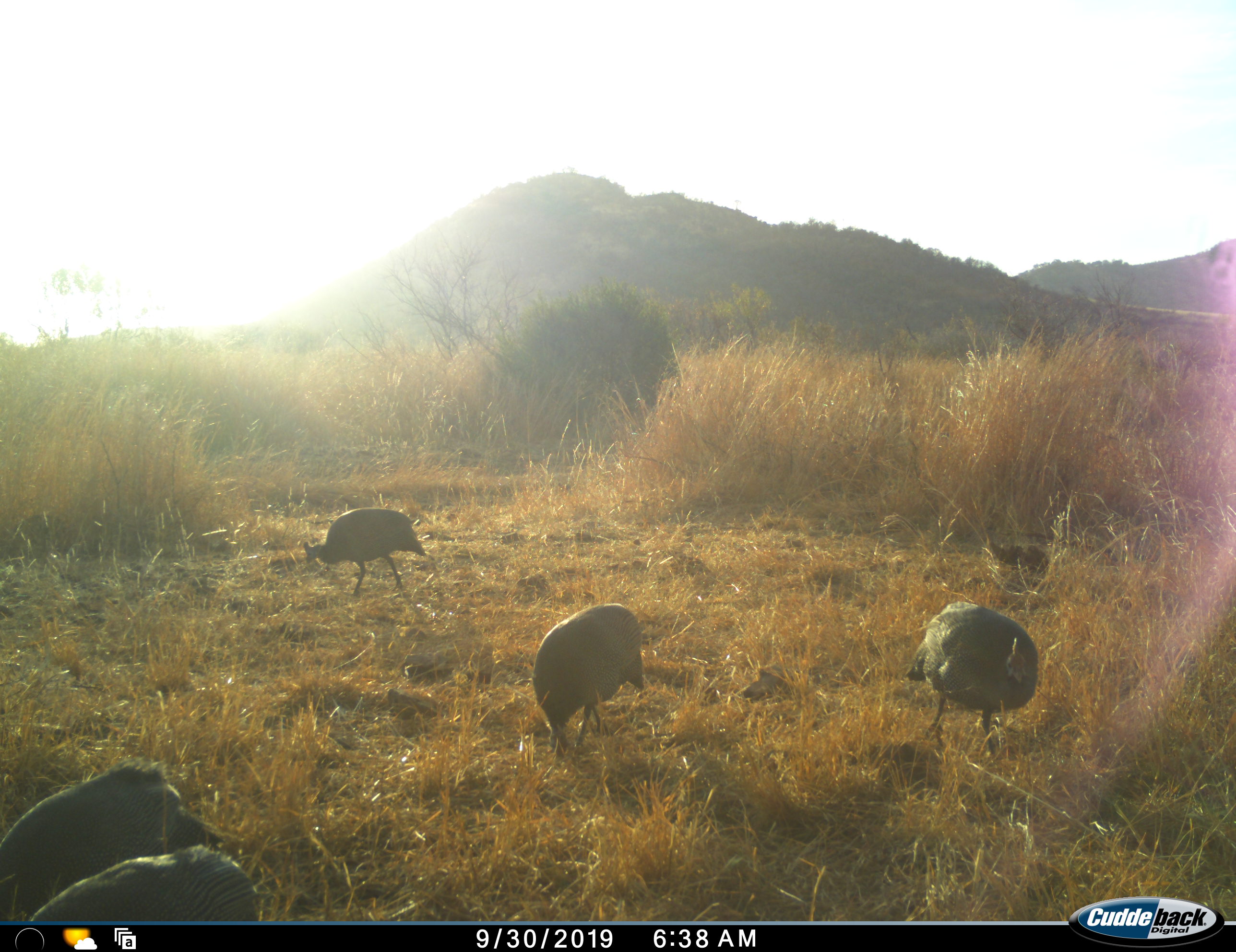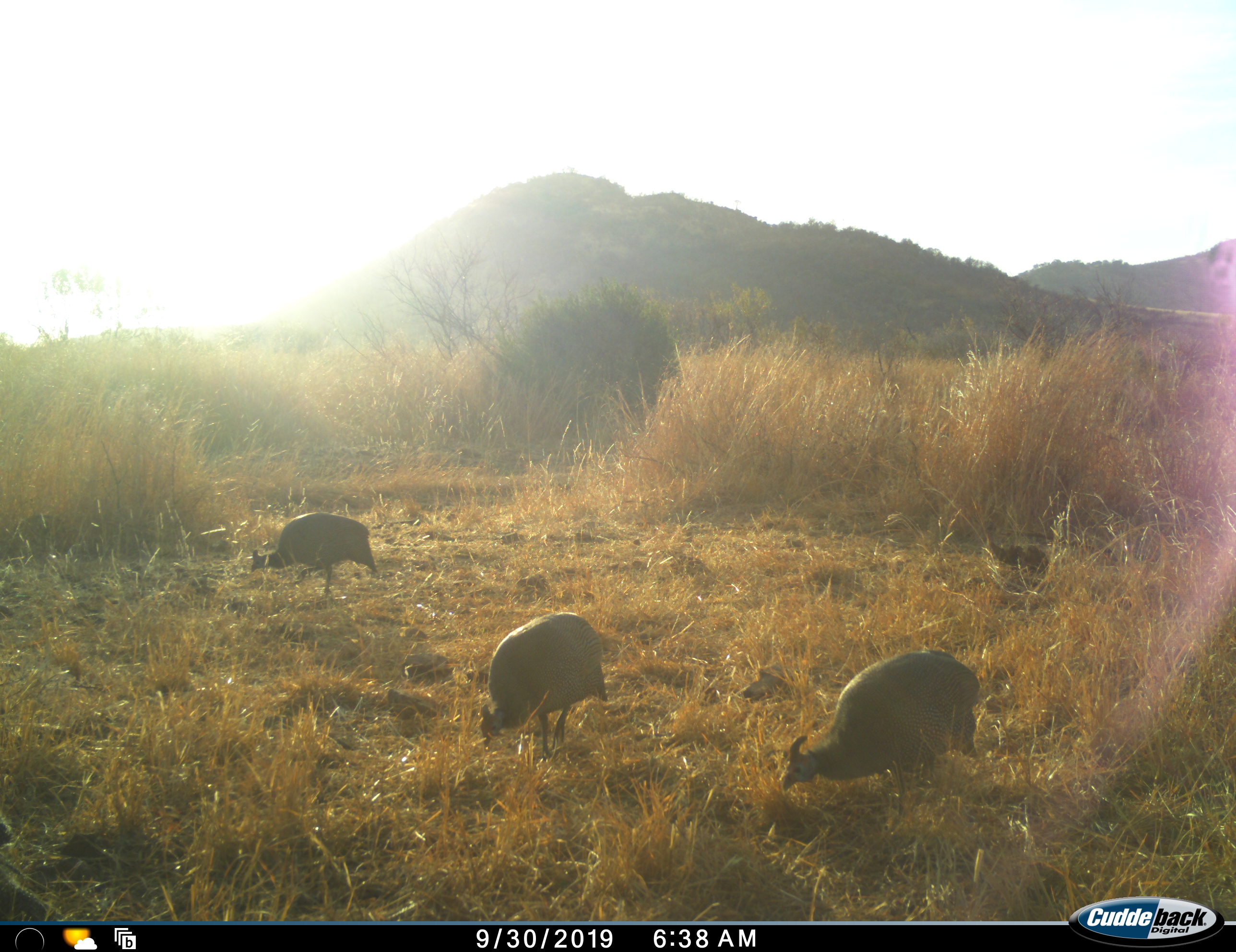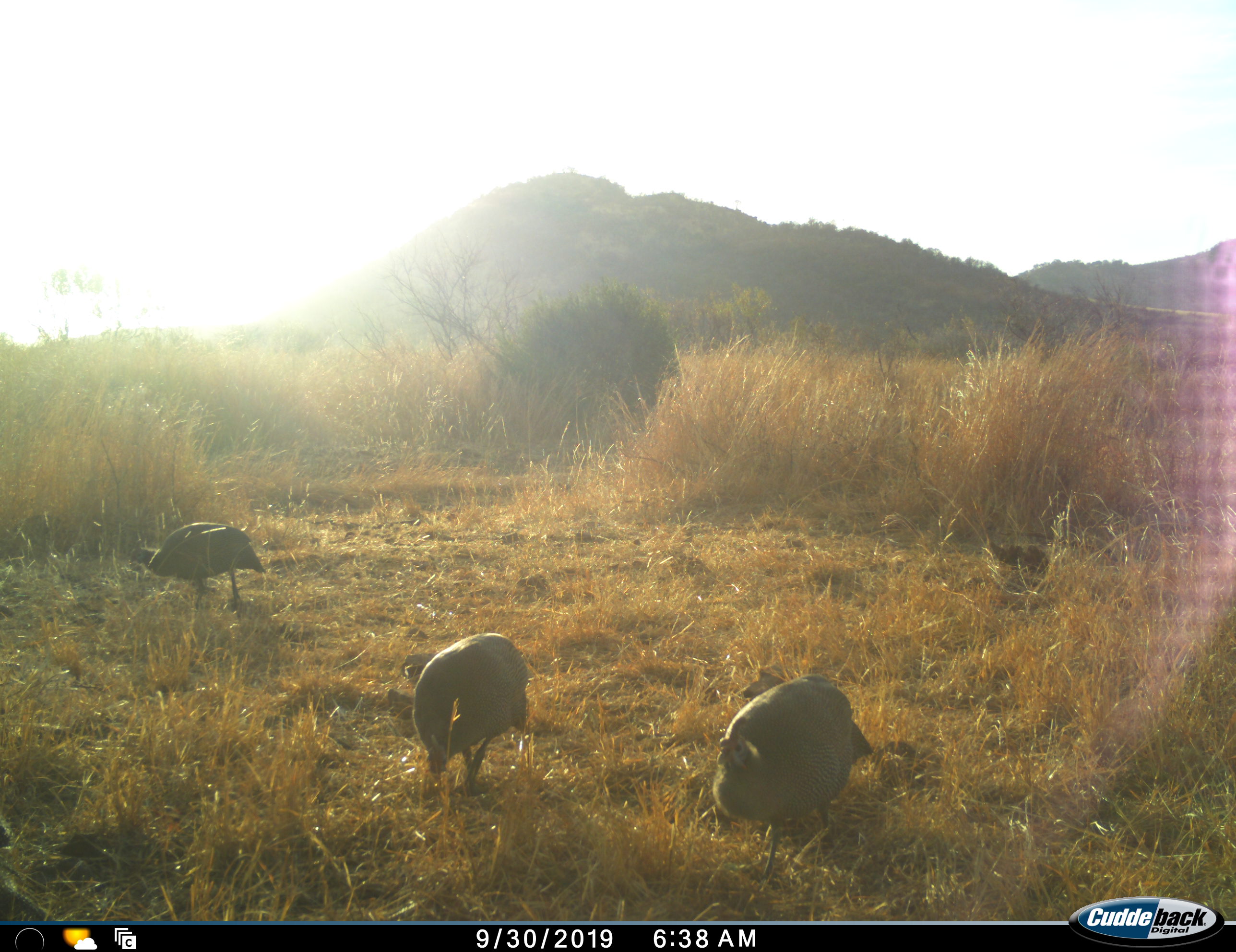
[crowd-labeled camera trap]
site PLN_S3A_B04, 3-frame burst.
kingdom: Animalia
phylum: Chordata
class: Aves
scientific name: Aves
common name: bird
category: birdother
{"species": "birdother (bird) (Aves)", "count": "5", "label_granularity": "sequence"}